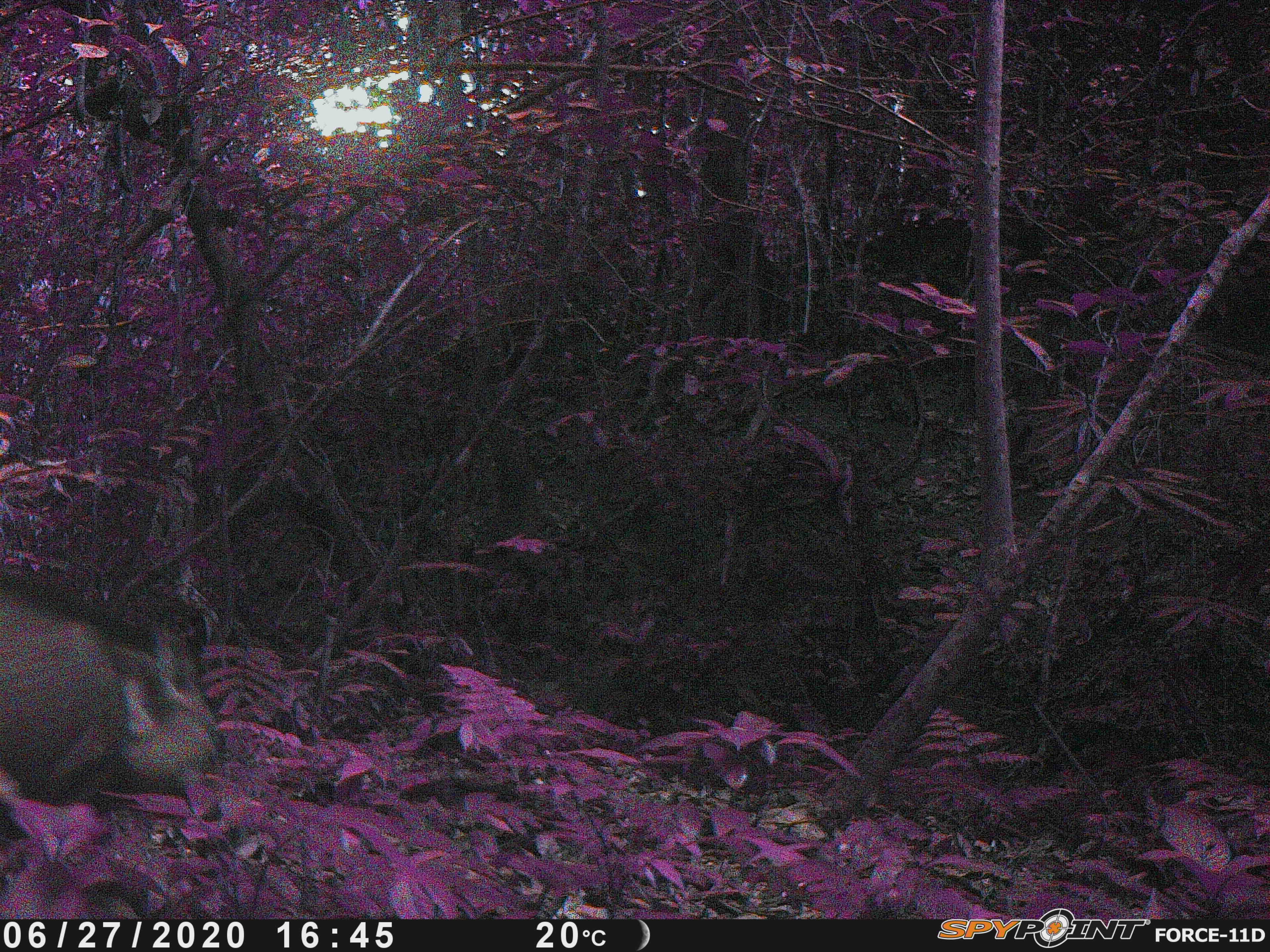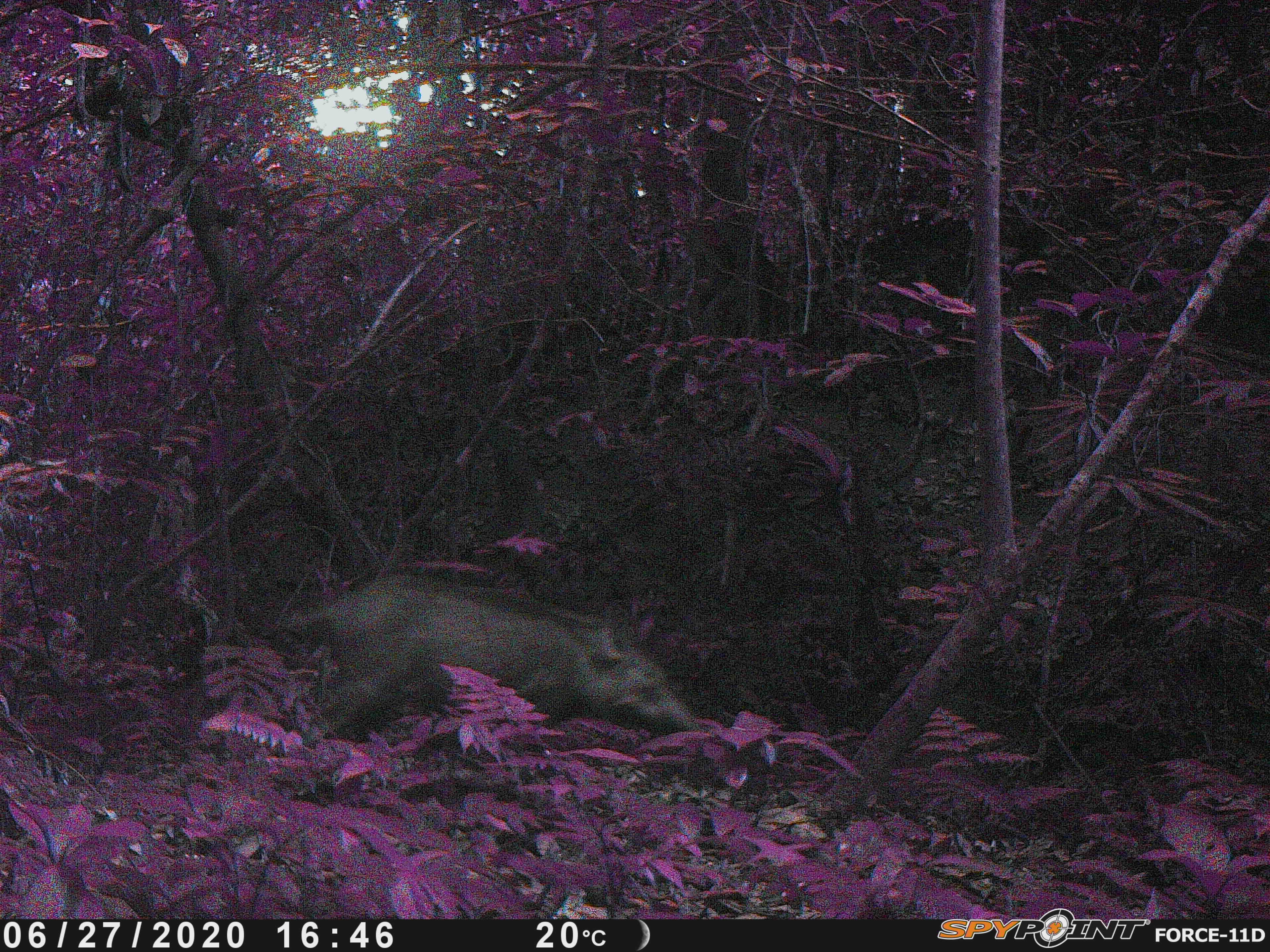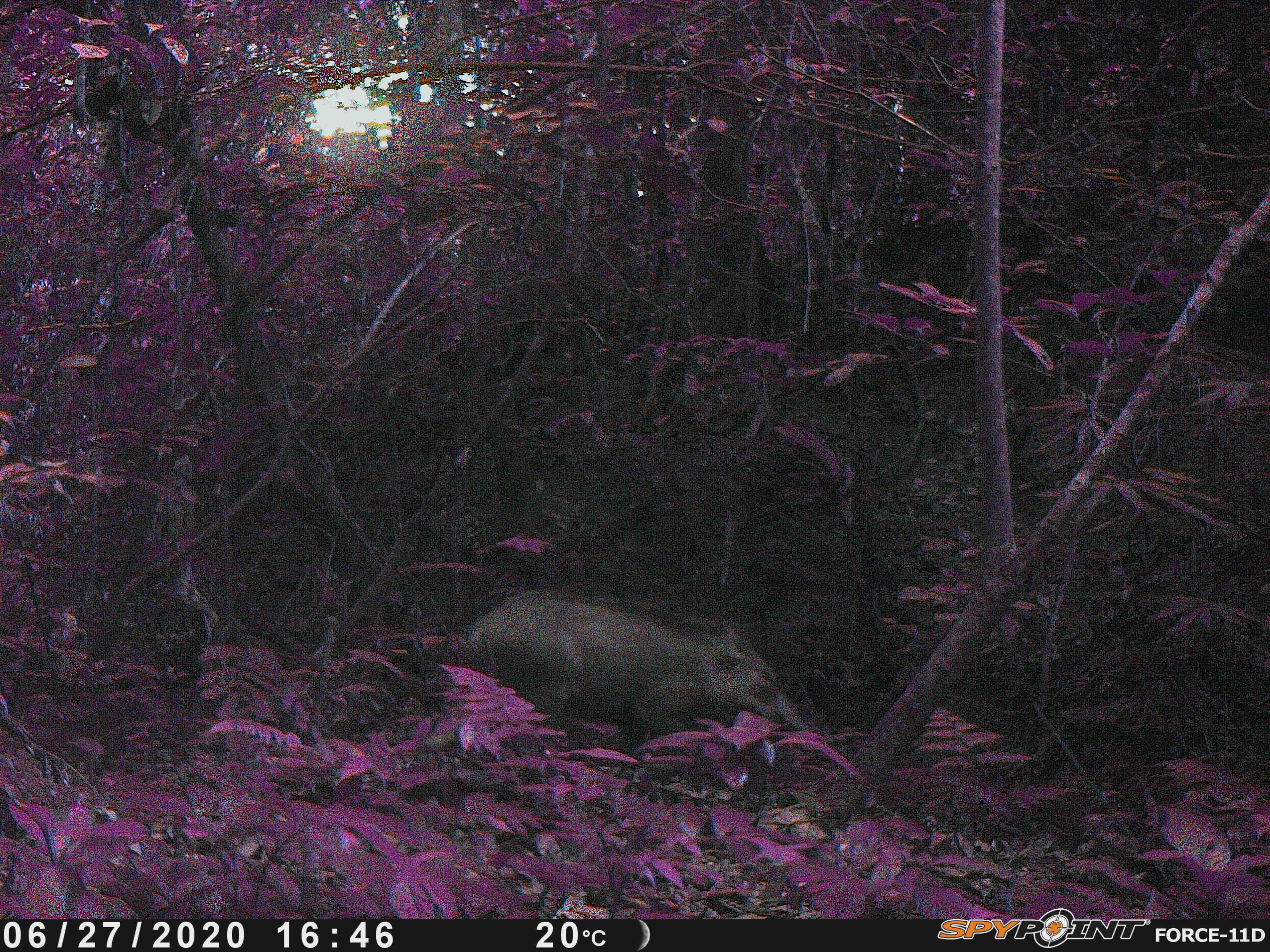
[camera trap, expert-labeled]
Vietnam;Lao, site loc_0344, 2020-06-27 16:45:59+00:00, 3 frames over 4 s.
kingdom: Animalia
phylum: Chordata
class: Mammalia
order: Artiodactyla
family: Suidae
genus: Sus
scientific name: Sus scrofa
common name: eurasian wild pig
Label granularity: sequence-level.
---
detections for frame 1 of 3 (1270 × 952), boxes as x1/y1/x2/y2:
eurasian wild pig: 0/565/224/822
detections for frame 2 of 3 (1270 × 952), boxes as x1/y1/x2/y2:
eurasian wild pig: 259/572/701/756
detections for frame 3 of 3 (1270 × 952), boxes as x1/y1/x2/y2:
eurasian wild pig: 435/586/807/753